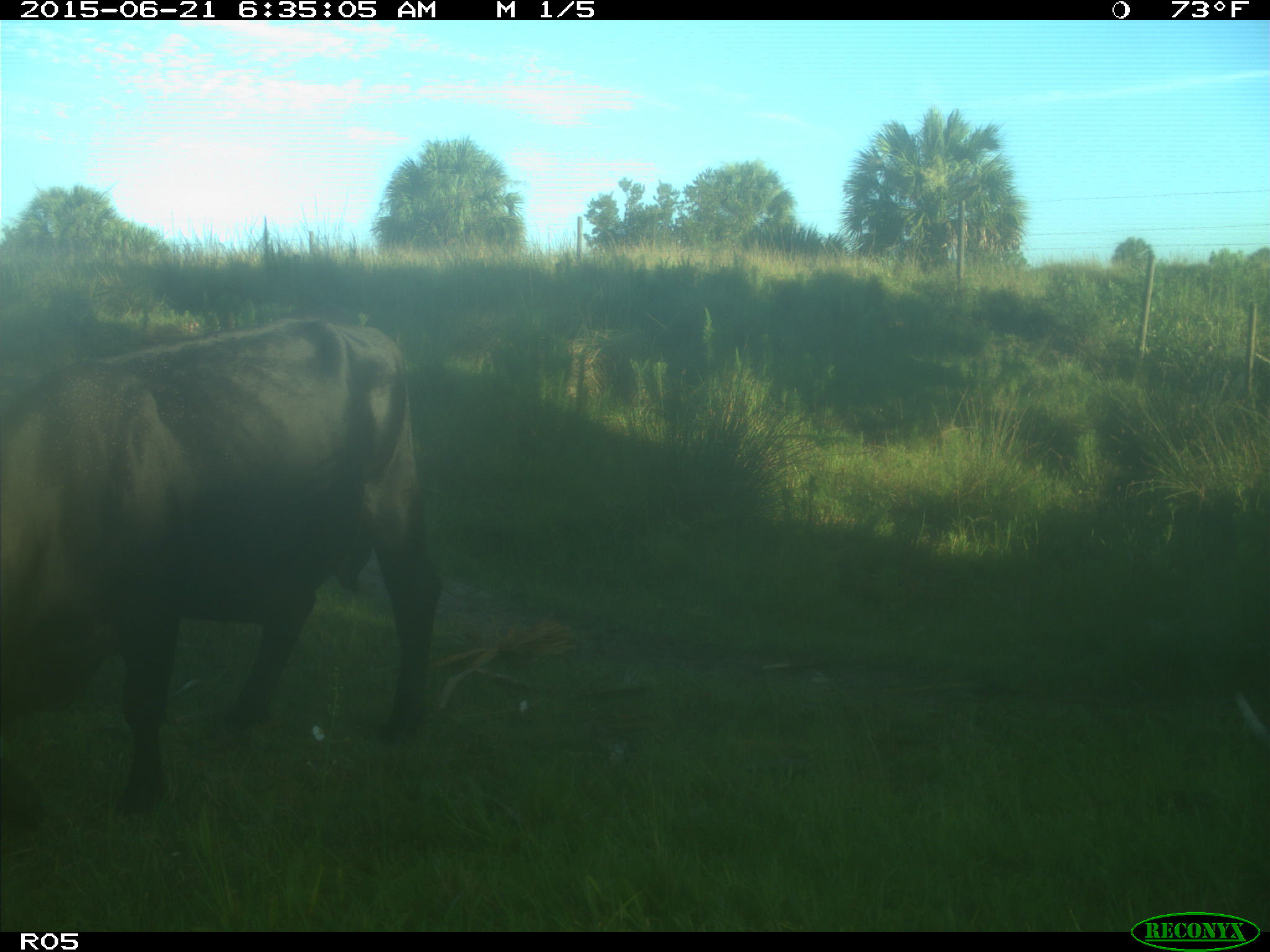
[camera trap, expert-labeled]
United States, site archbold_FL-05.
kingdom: Animalia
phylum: Chordata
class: Mammalia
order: Artiodactyla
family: Bovidae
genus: Bos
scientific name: Bos taurus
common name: domestic cow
Bos taurus (domestic cow).